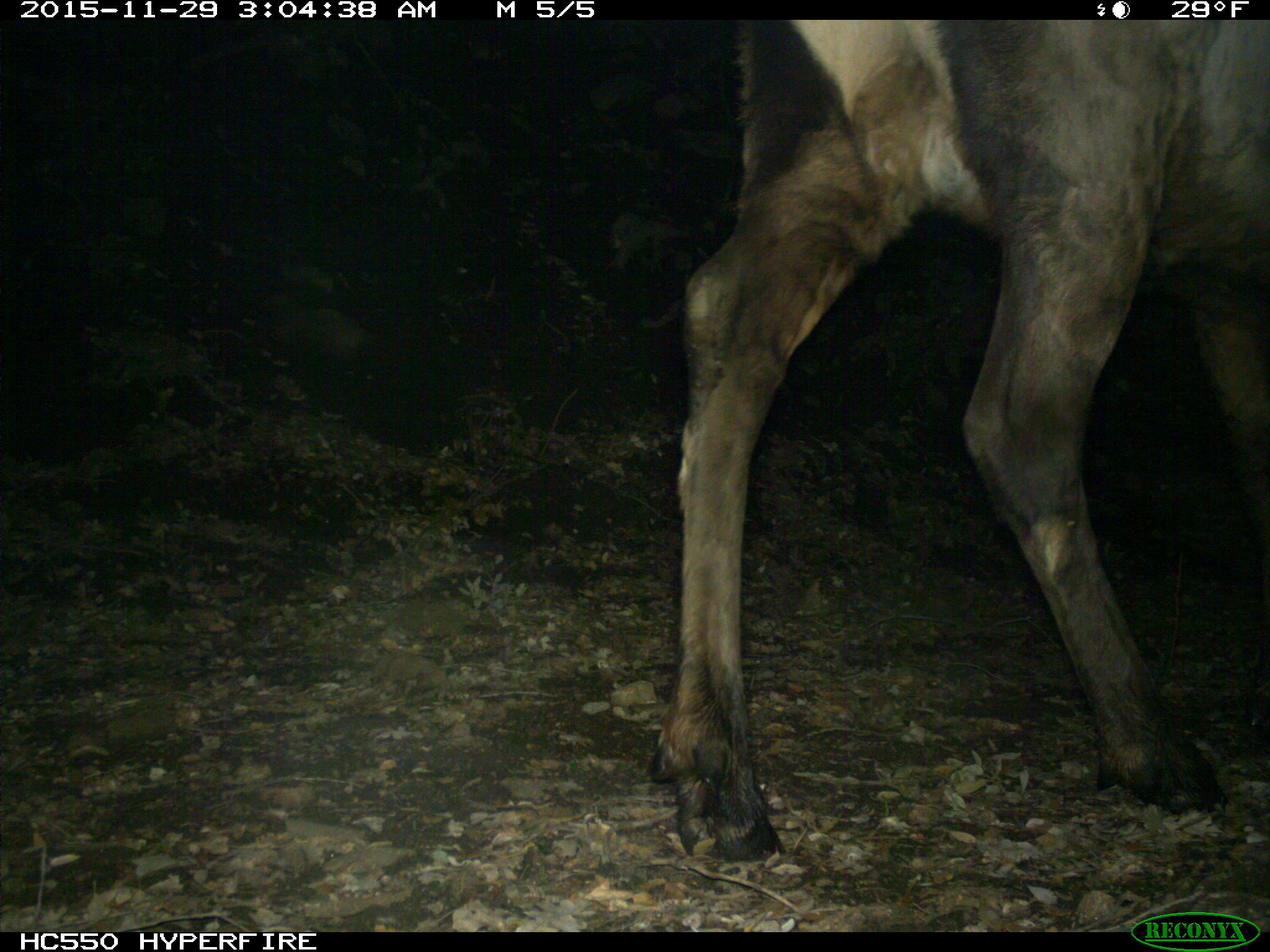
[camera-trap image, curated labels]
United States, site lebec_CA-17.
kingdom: Animalia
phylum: Chordata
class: Mammalia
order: Artiodactyla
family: Cervidae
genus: Cervus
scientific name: Cervus canadensis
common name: elk